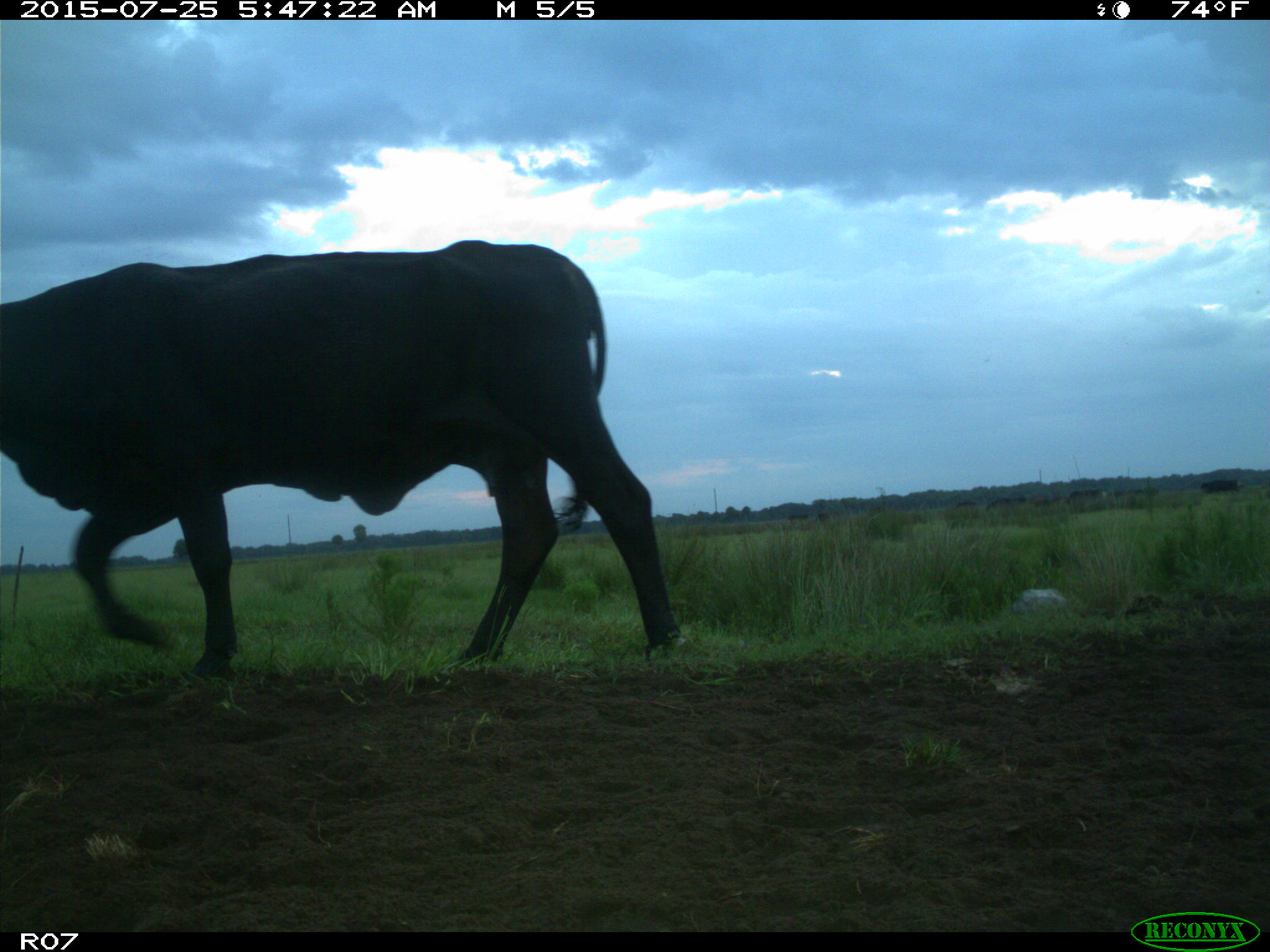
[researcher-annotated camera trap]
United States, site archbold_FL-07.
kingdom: Animalia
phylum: Chordata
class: Mammalia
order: Artiodactyla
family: Bovidae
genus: Bos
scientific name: Bos taurus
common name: domestic cow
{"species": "Bos taurus (domestic cow)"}